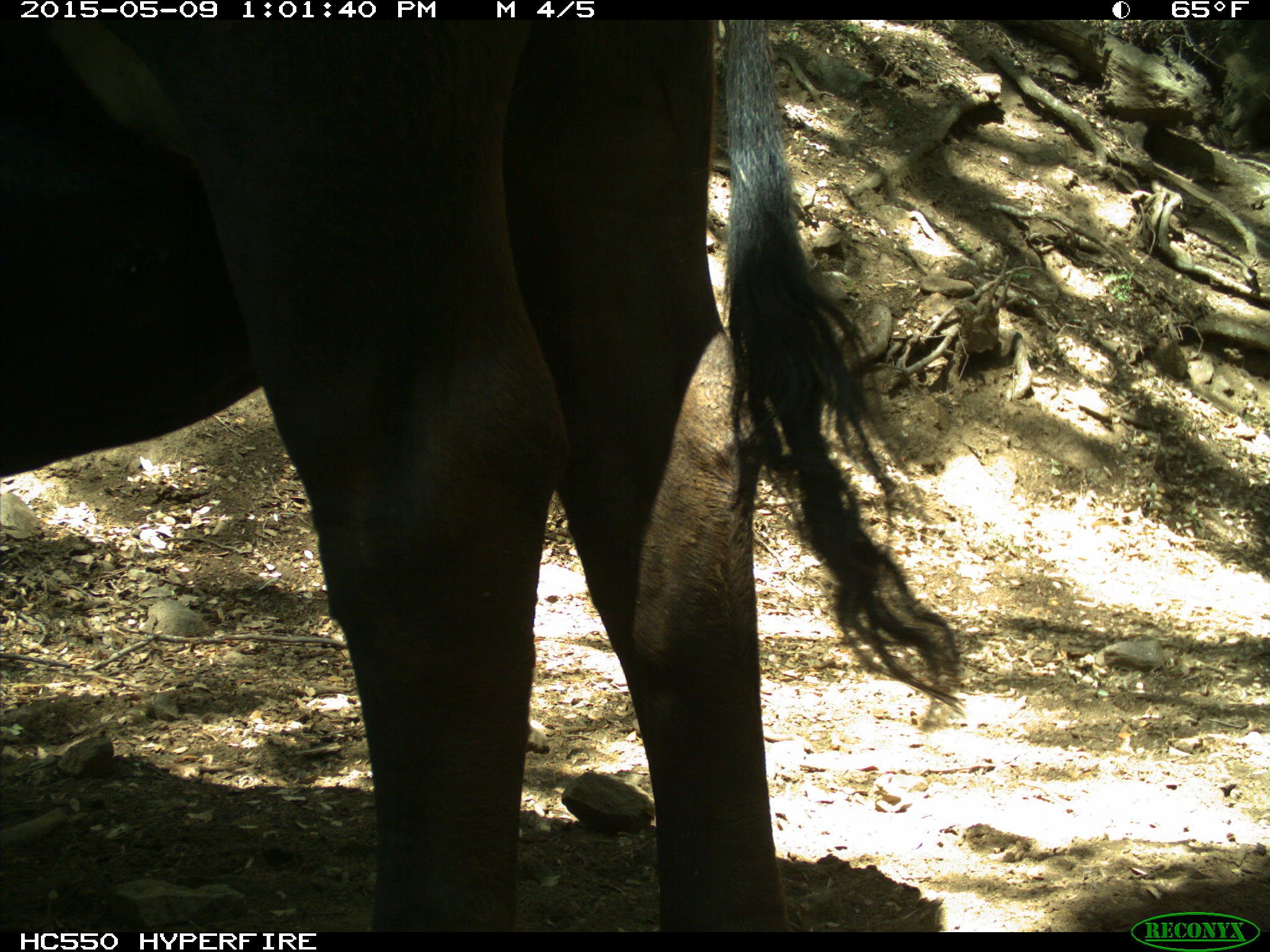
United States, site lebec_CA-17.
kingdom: Animalia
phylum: Chordata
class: Mammalia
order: Artiodactyla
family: Bovidae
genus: Bos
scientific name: Bos taurus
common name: domestic cow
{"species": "Bos taurus (domestic cow)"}